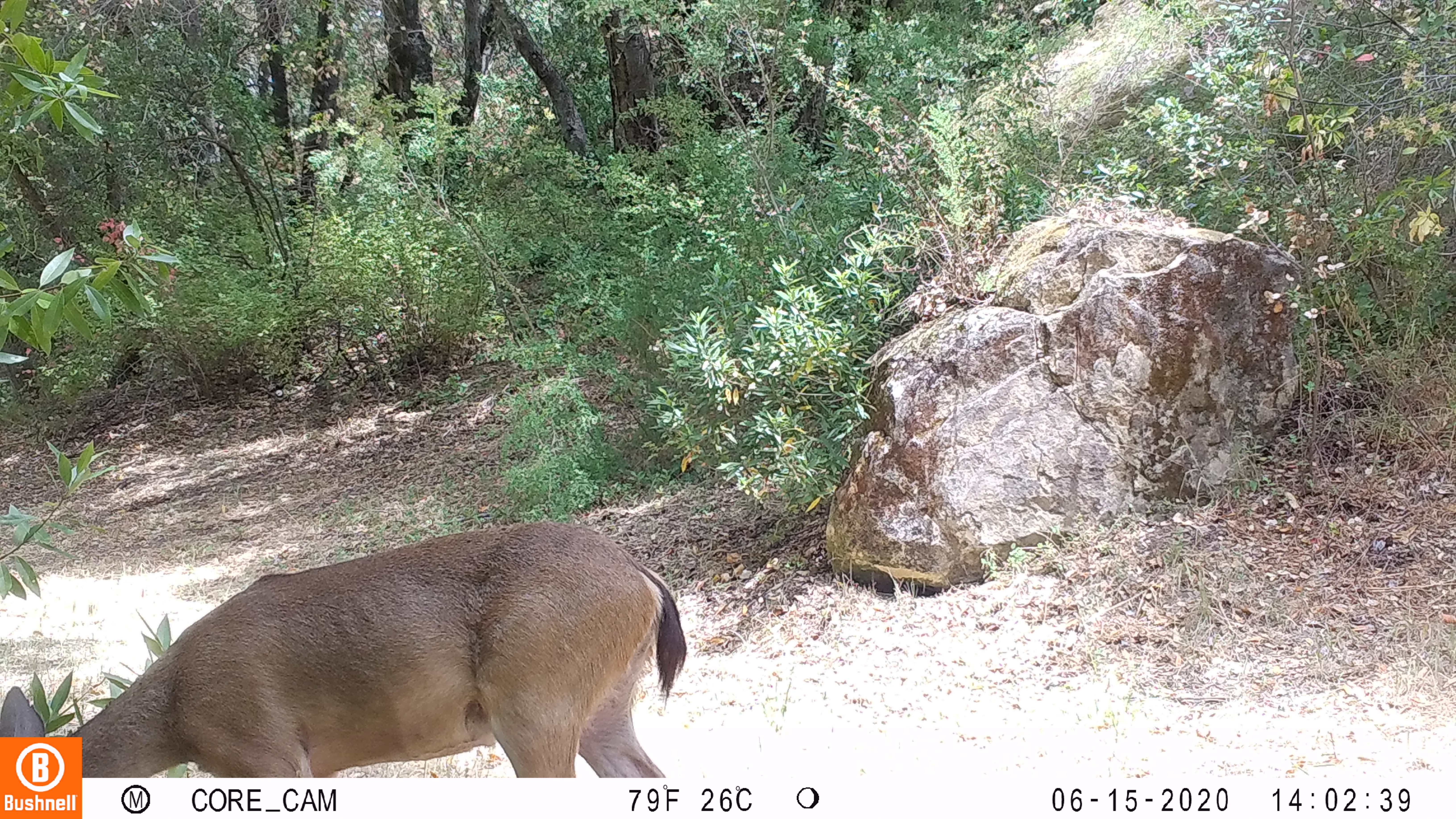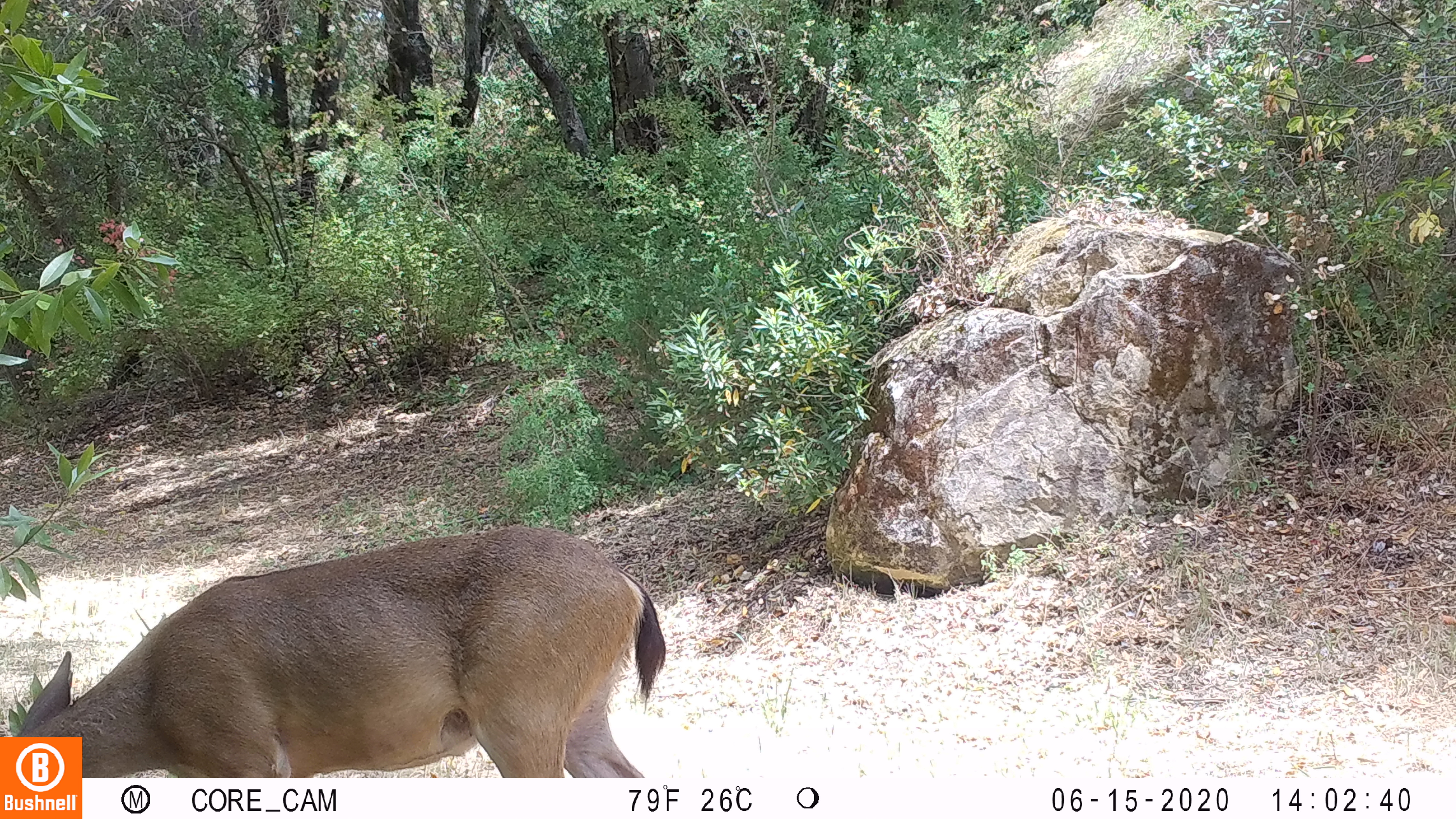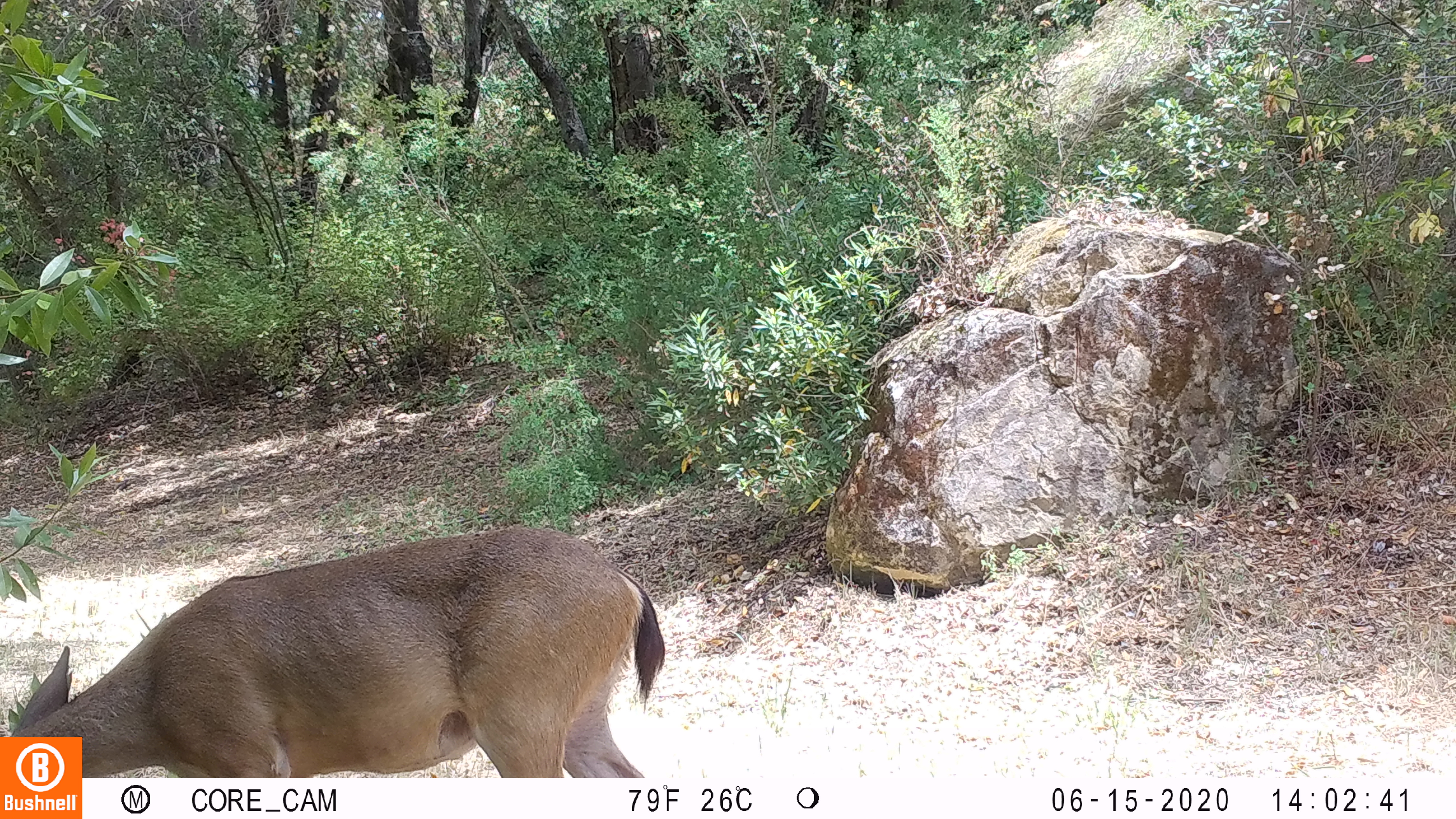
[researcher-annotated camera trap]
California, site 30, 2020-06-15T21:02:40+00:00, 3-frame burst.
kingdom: Animalia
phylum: Chordata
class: Mammalia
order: Artiodactyla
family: Cervidae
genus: Odocoileus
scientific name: Odocoileus hemionus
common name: mule deer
Mule deer (Odocoileus hemionus).